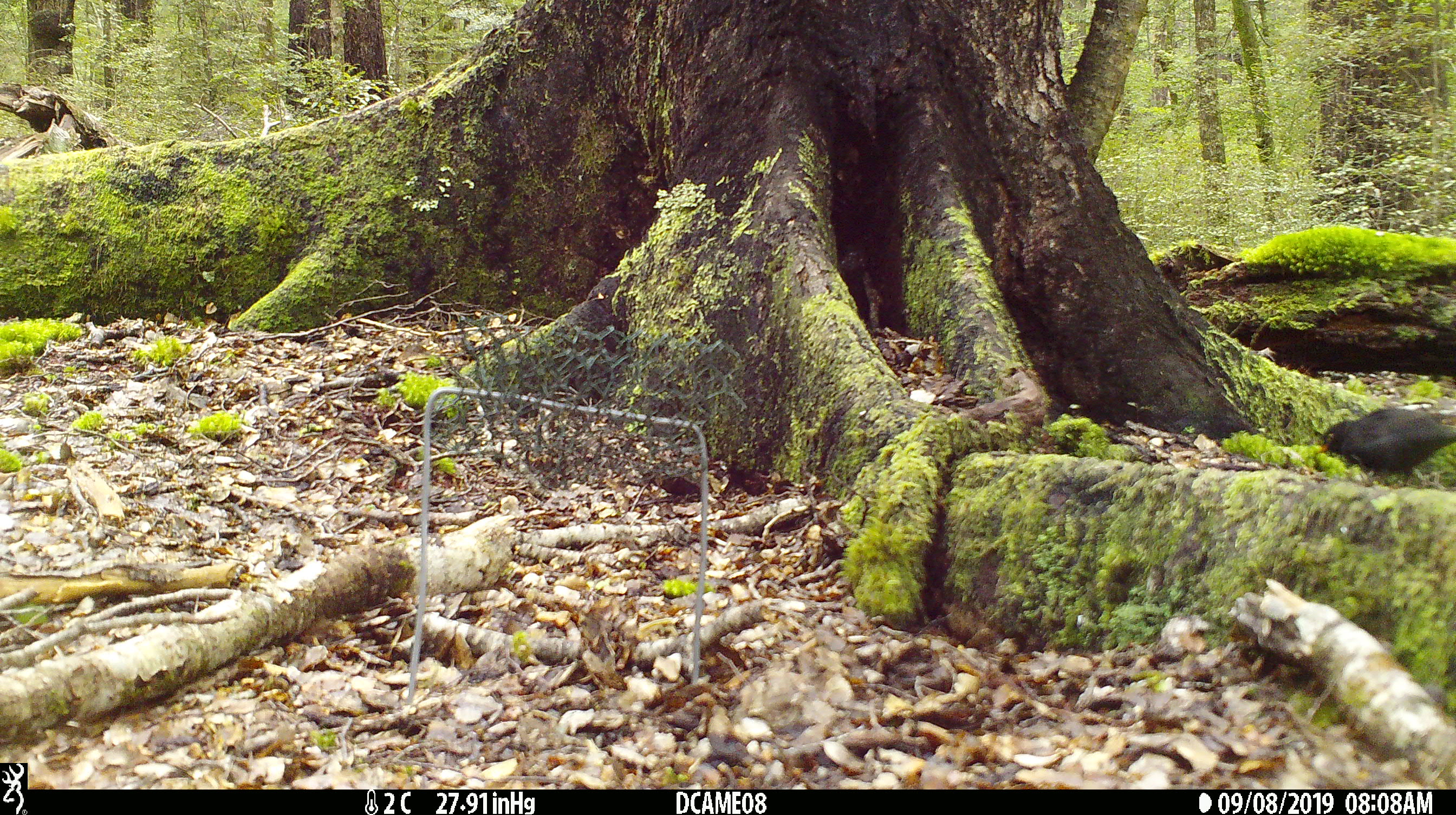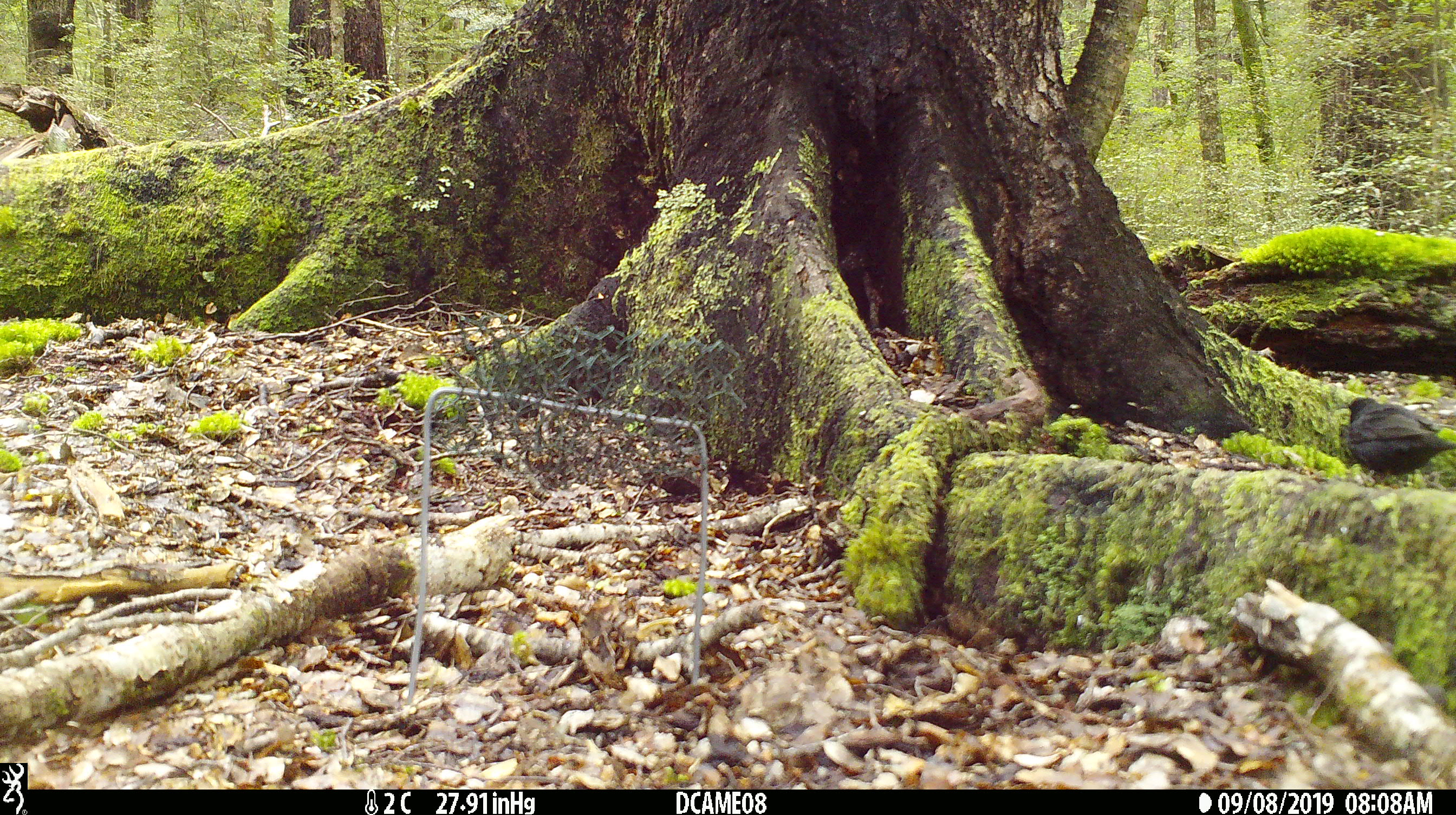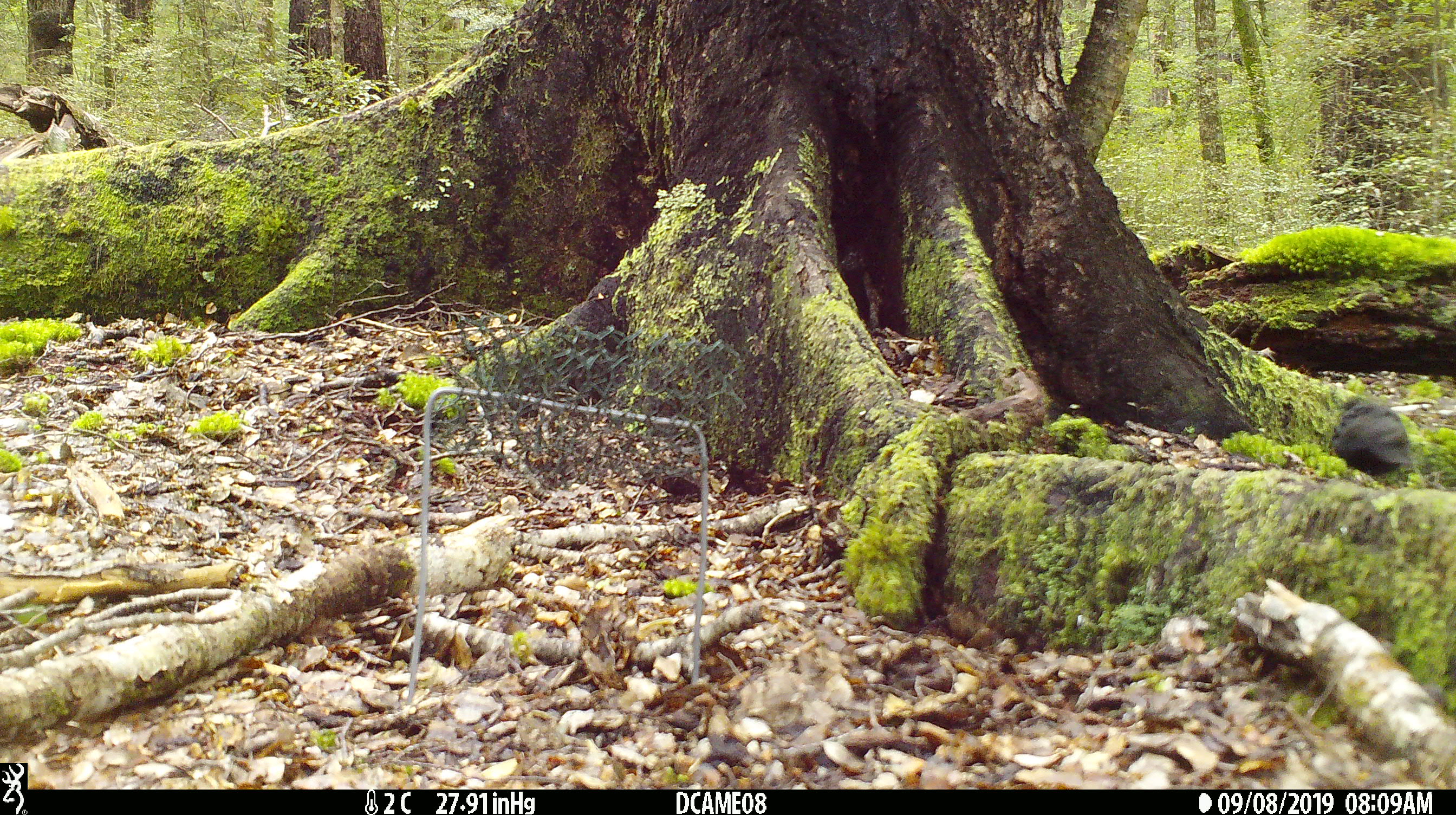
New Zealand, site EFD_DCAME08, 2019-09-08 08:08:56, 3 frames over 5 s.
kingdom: Animalia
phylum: Chordata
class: Aves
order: Passeriformes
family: Turdidae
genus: Turdus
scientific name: Turdus merula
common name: eurasian blackbird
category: blackbird